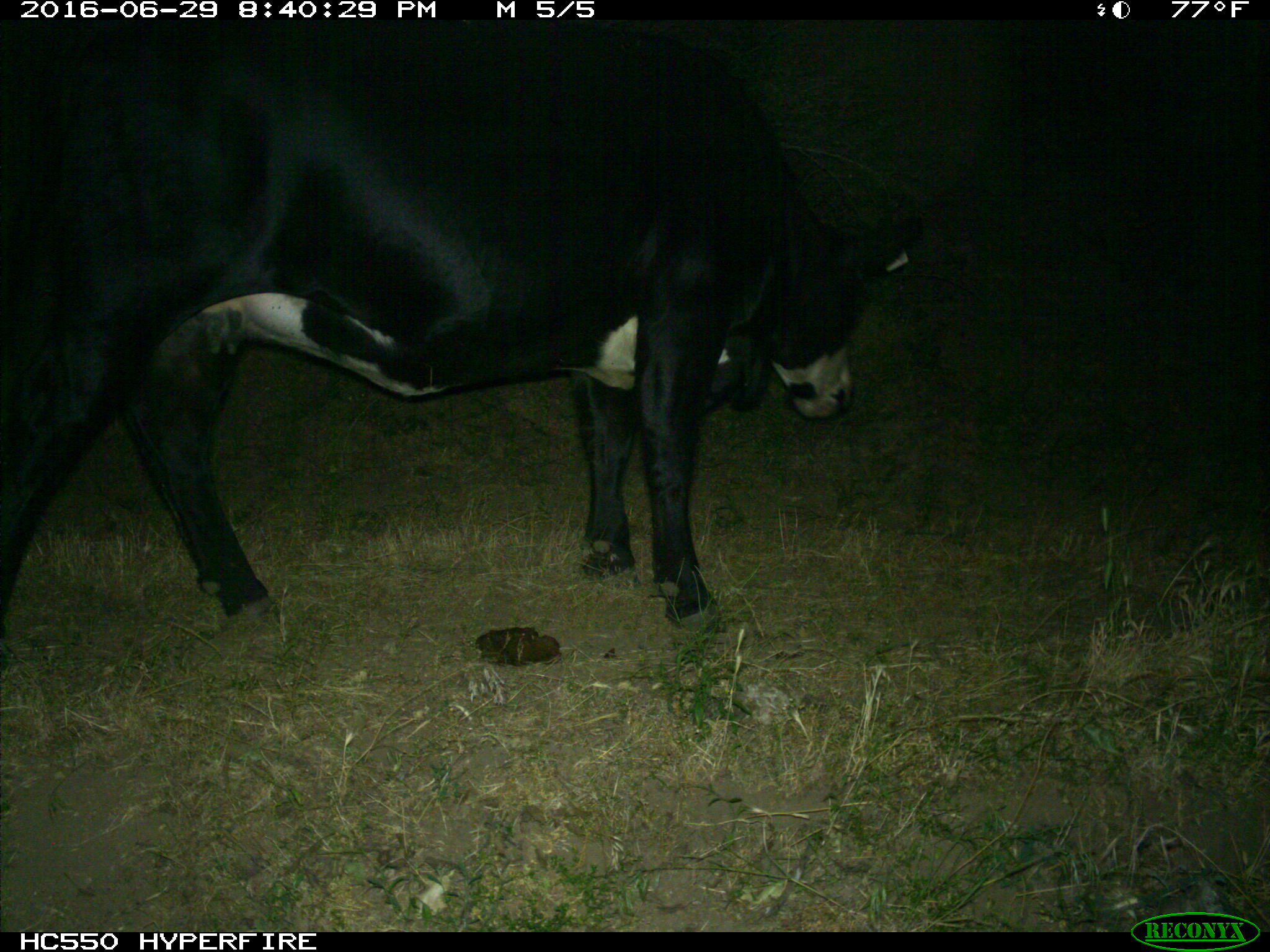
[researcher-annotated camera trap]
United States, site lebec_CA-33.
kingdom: Animalia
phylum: Chordata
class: Mammalia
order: Artiodactyla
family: Bovidae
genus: Bos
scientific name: Bos taurus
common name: domestic cow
Bos taurus (domestic cow).